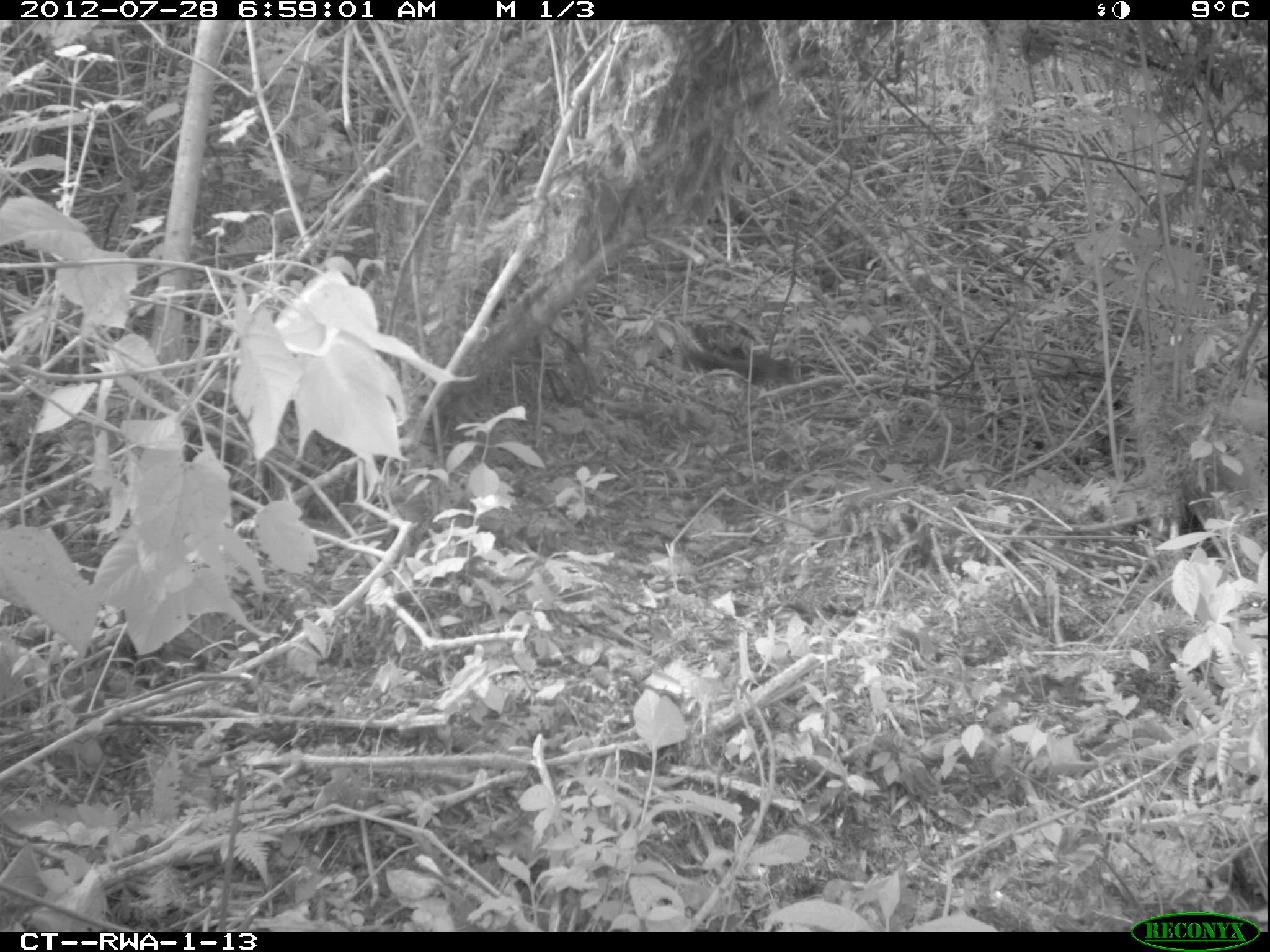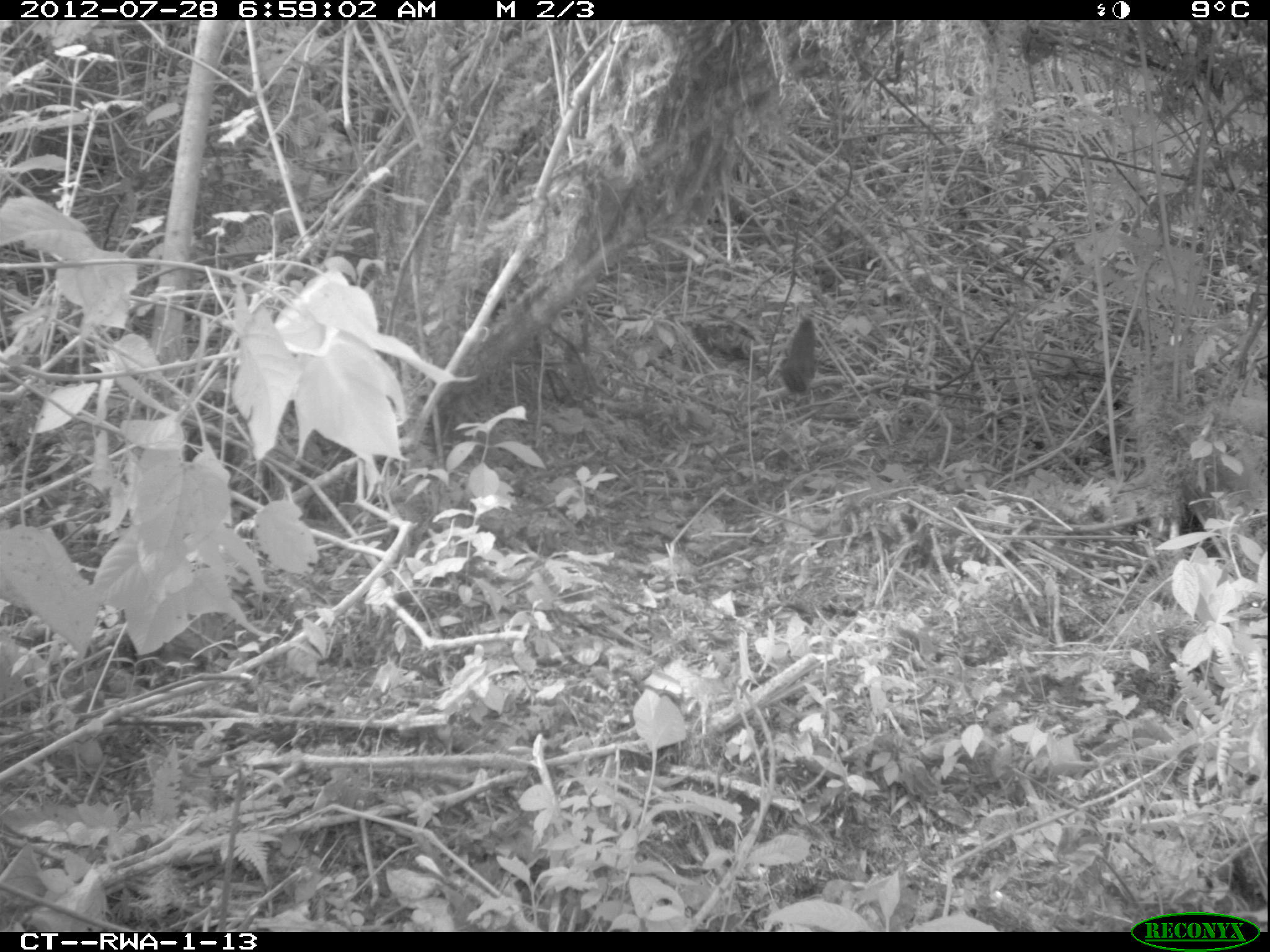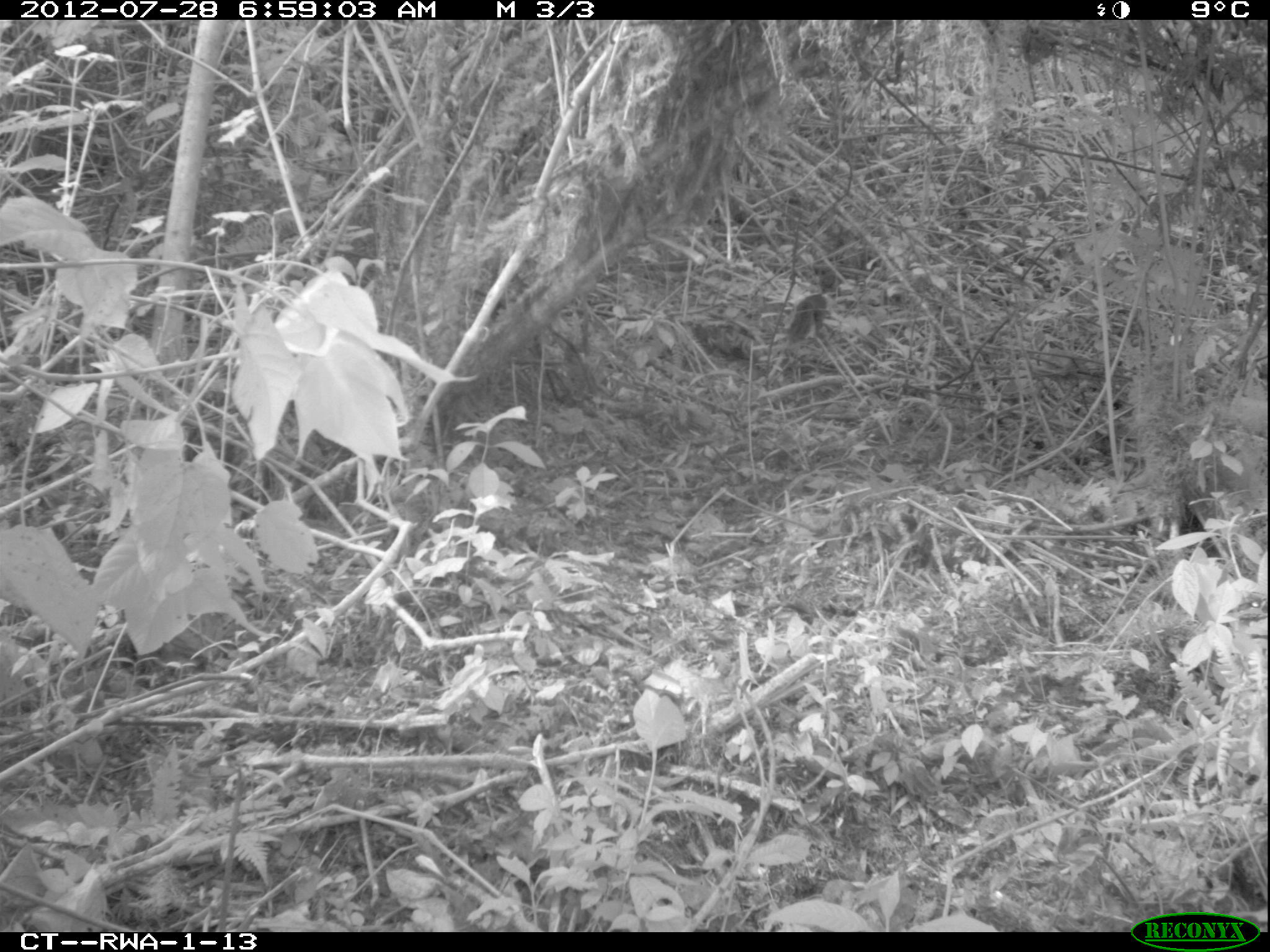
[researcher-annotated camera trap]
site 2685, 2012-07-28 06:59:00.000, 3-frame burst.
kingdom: Animalia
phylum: Chordata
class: Mammalia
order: Rodentia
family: Sciuridae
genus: Funisciurus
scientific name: Funisciurus carruthersi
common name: carruther's mountain squirrel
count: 1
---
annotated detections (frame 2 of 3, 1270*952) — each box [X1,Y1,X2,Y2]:
funisciurus carruthersi: [779,316,820,396]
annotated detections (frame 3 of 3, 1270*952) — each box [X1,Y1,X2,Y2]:
funisciurus carruthersi: [787,293,829,345]